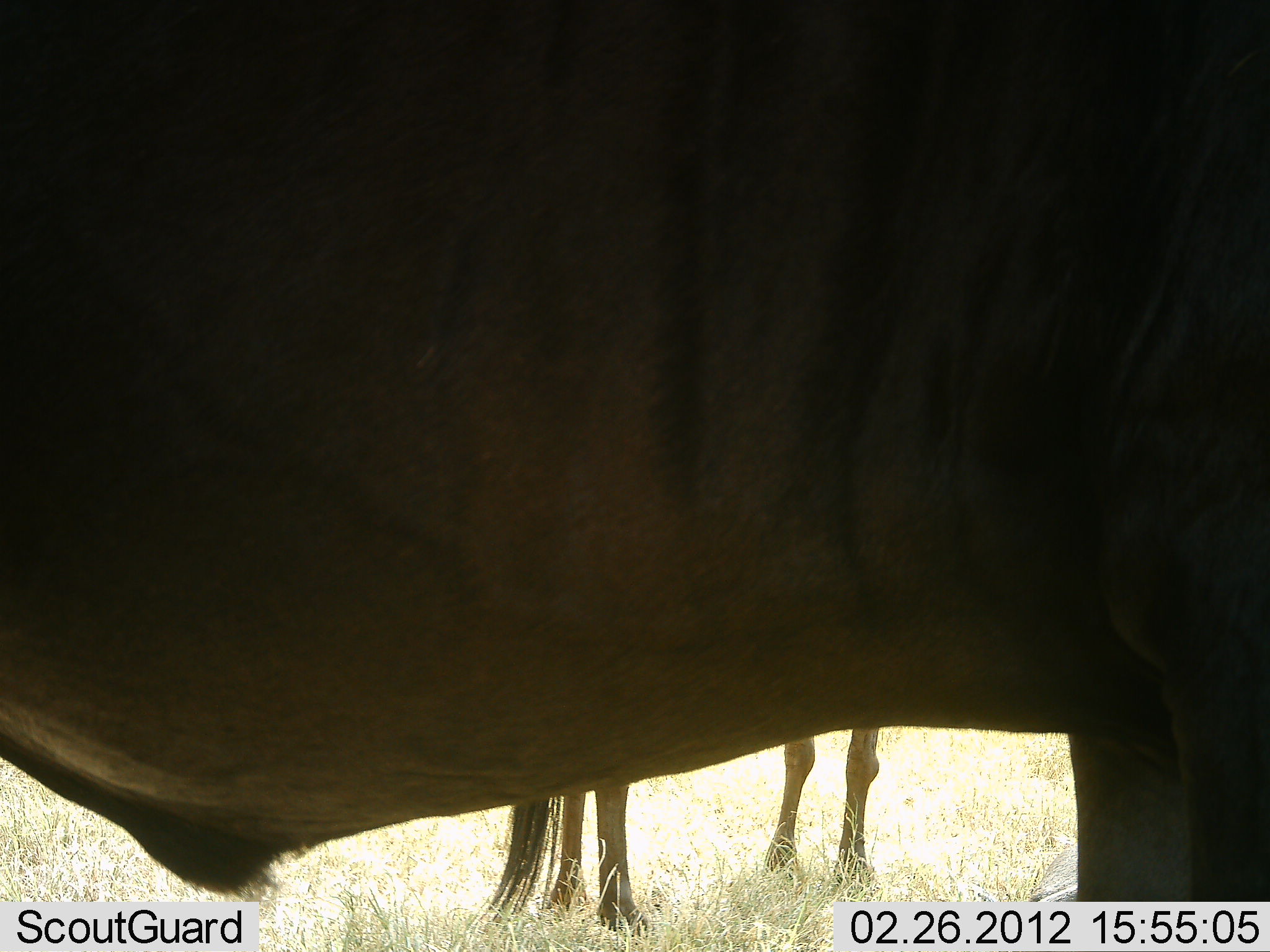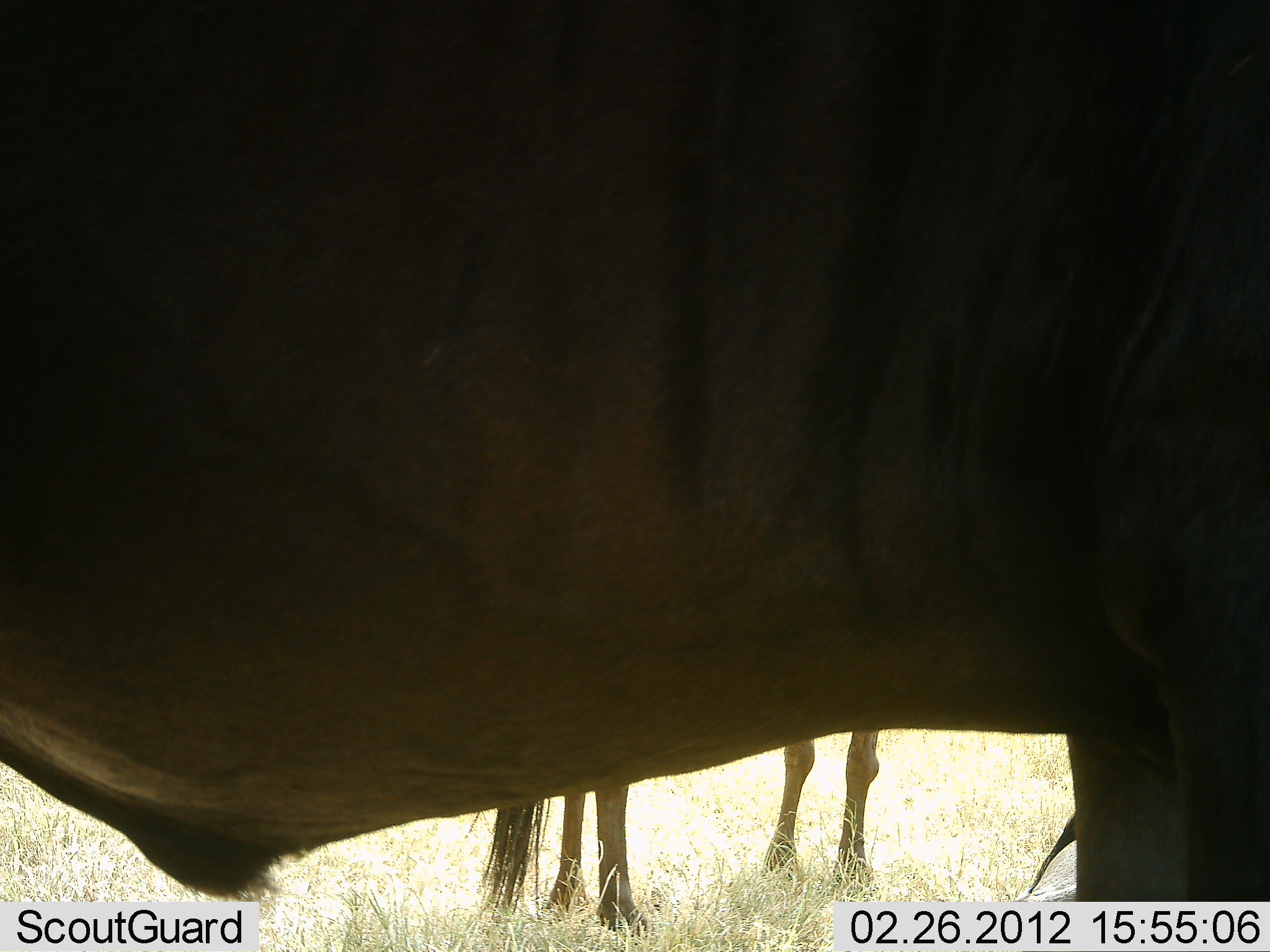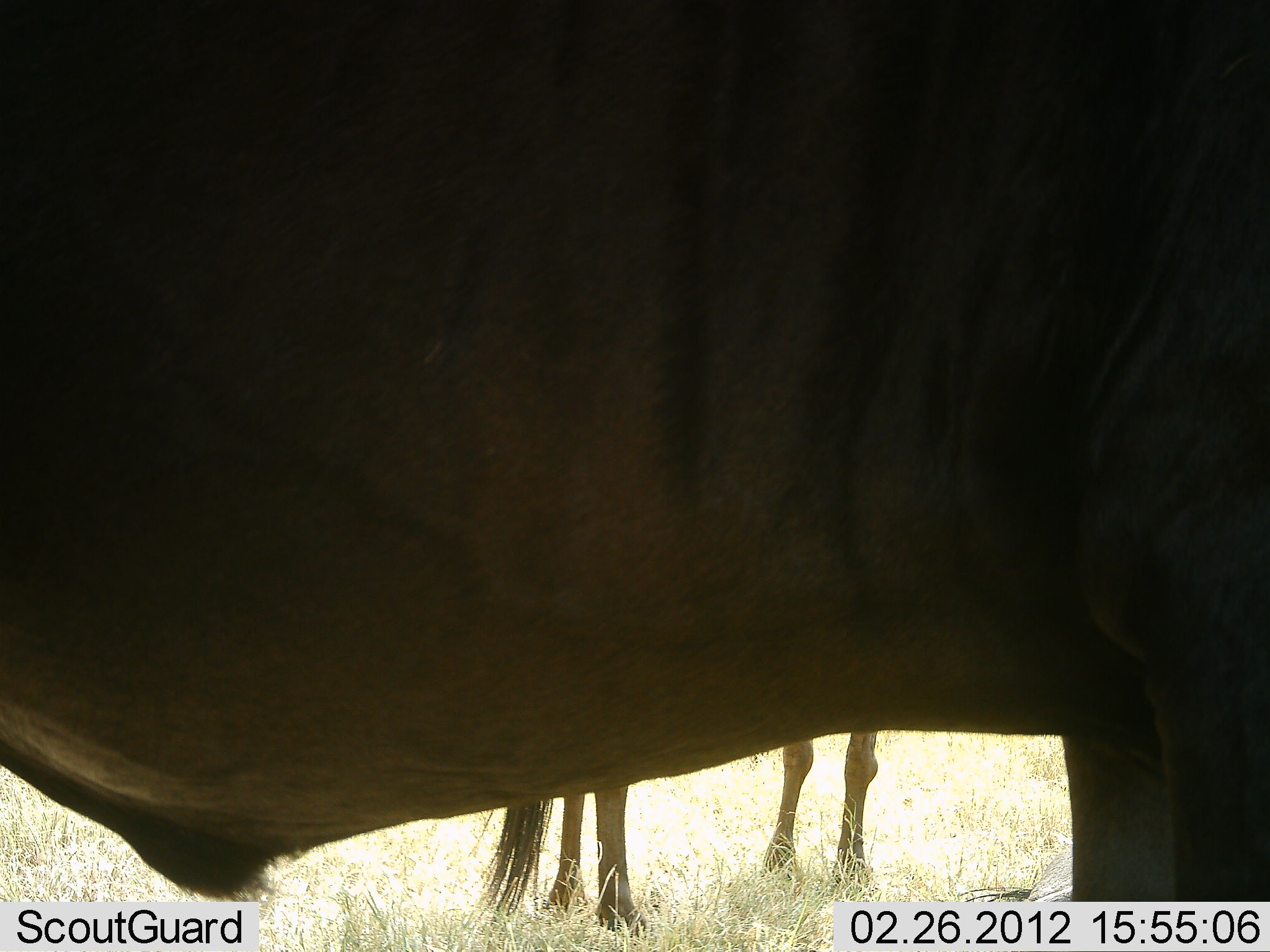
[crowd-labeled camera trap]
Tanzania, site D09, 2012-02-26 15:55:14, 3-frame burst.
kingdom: Animalia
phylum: Chordata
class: Mammalia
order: Artiodactyla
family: Bovidae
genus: Connochaetes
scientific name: Connochaetes taurinus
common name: blue wildebeest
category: wildebeest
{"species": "wildebeest (blue wildebeest) (Connochaetes taurinus)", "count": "2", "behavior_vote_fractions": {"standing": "95%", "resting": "5%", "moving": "5%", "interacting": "0%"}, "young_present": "5%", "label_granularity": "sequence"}